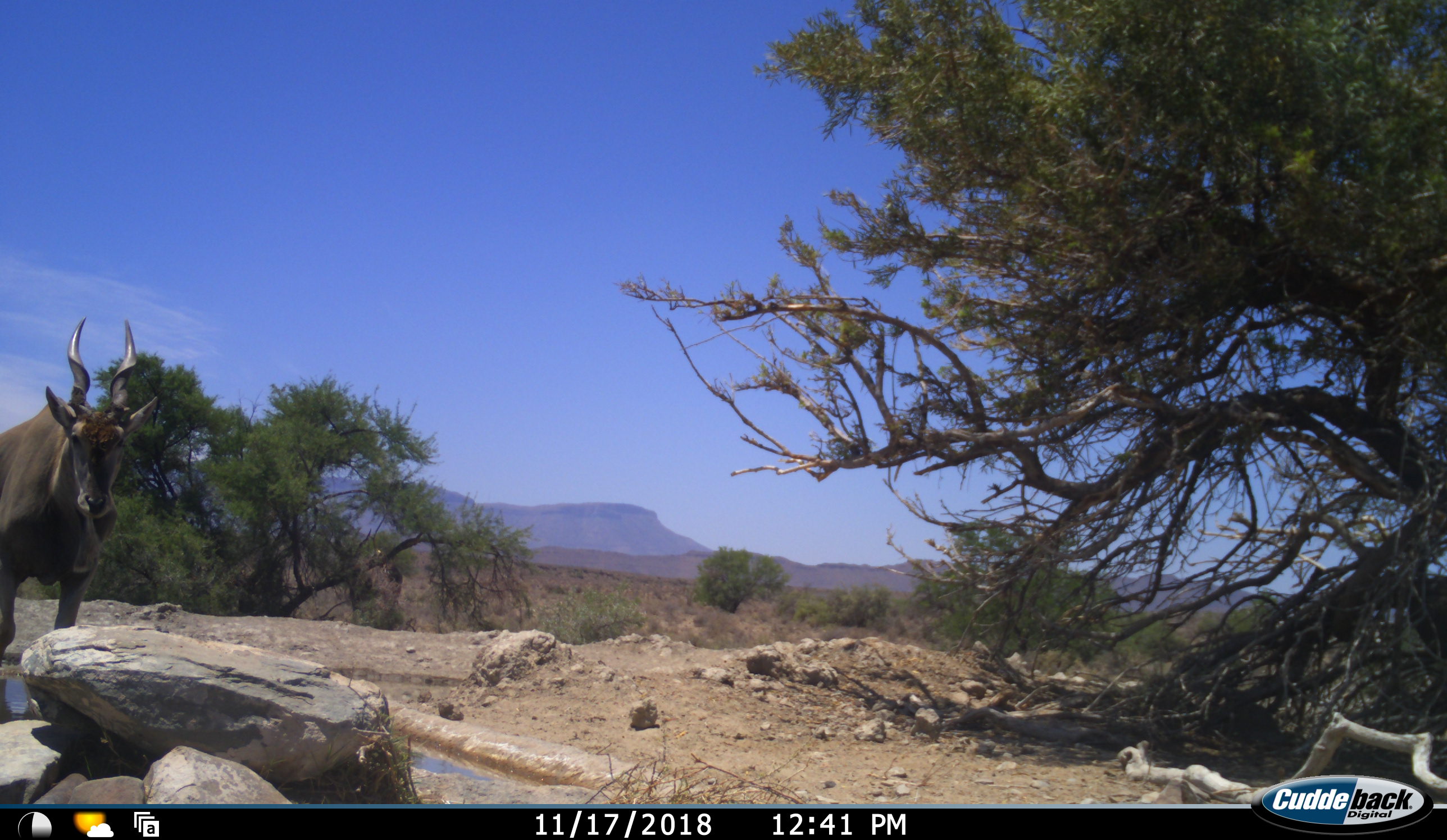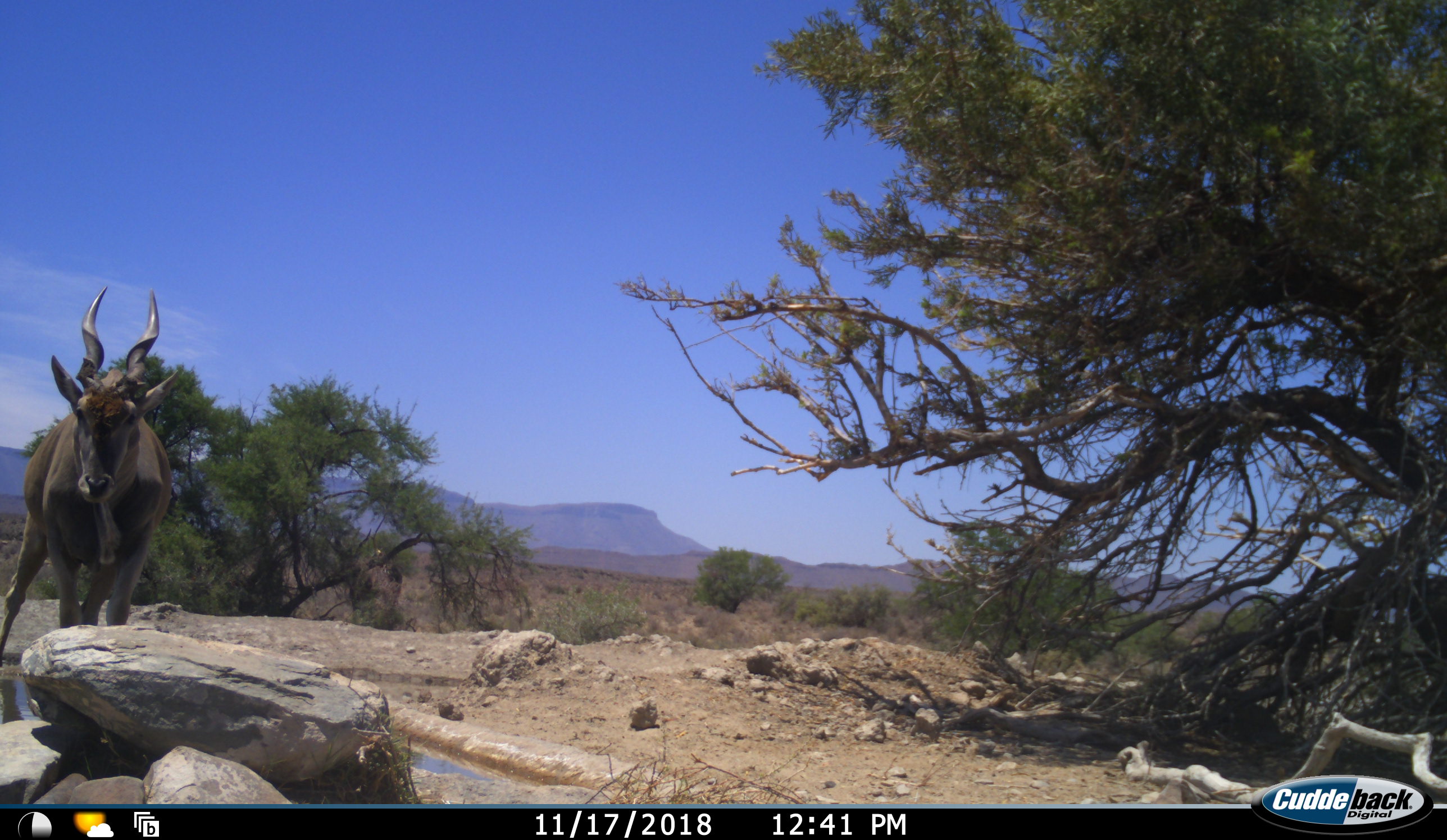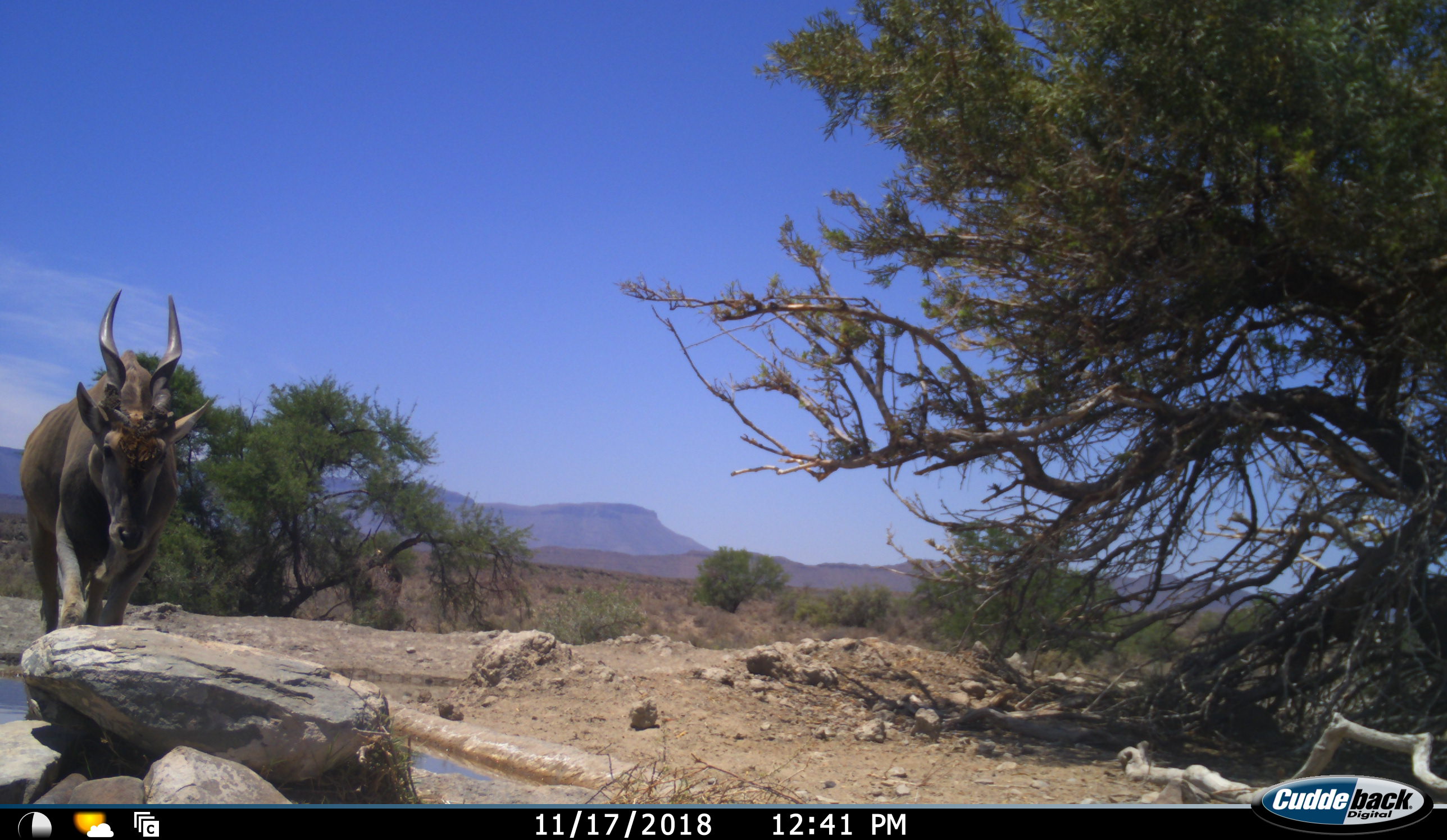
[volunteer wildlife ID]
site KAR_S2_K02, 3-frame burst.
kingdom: Animalia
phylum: Chordata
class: Mammalia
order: Artiodactyla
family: Bovidae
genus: Tragelaphus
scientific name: Tragelaphus oryx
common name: eland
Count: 1.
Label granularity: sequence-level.